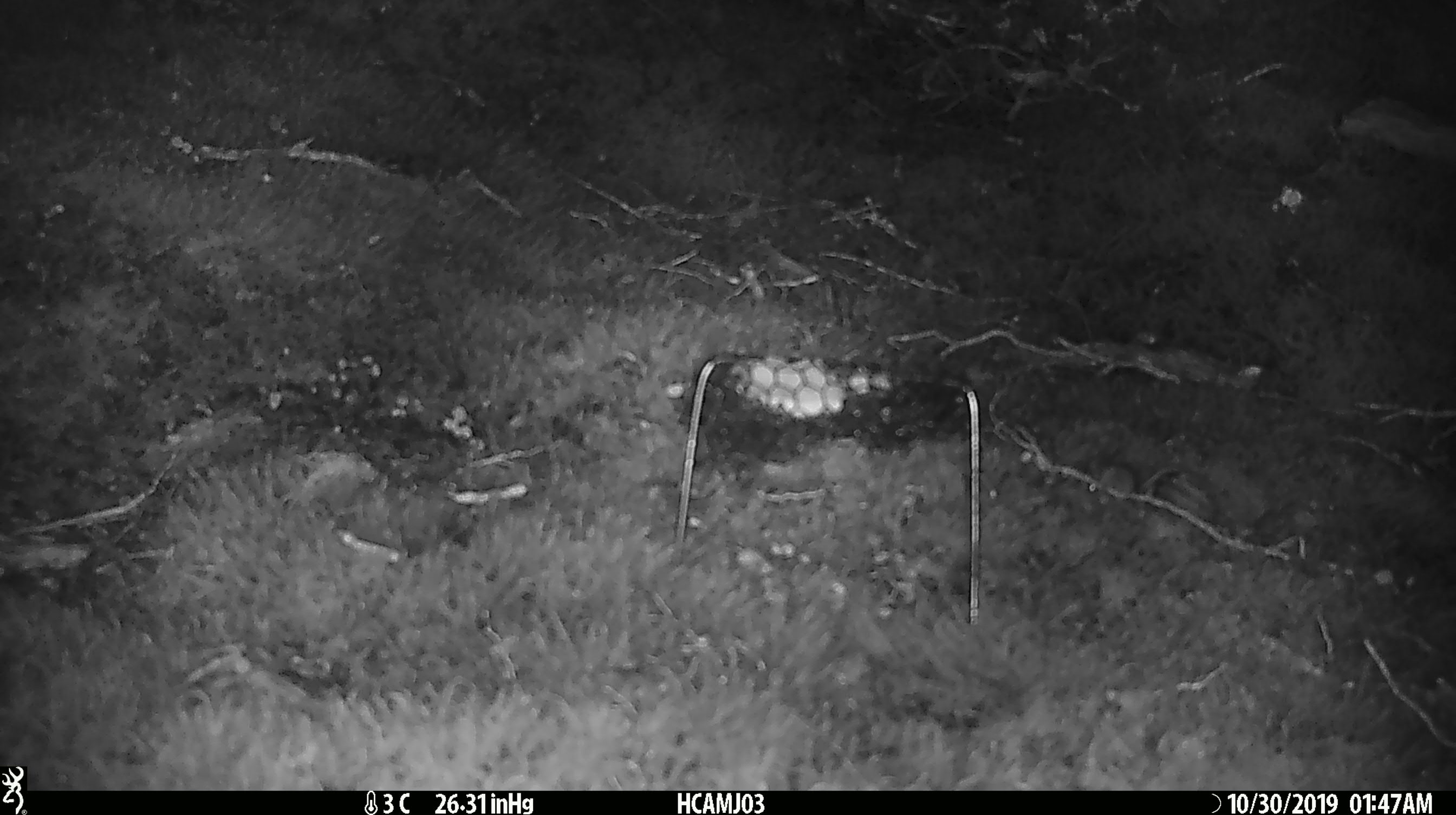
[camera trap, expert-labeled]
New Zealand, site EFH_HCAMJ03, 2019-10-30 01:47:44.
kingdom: Animalia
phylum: Chordata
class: Mammalia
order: Rodentia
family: Muridae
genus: Mus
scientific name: Mus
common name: mouse